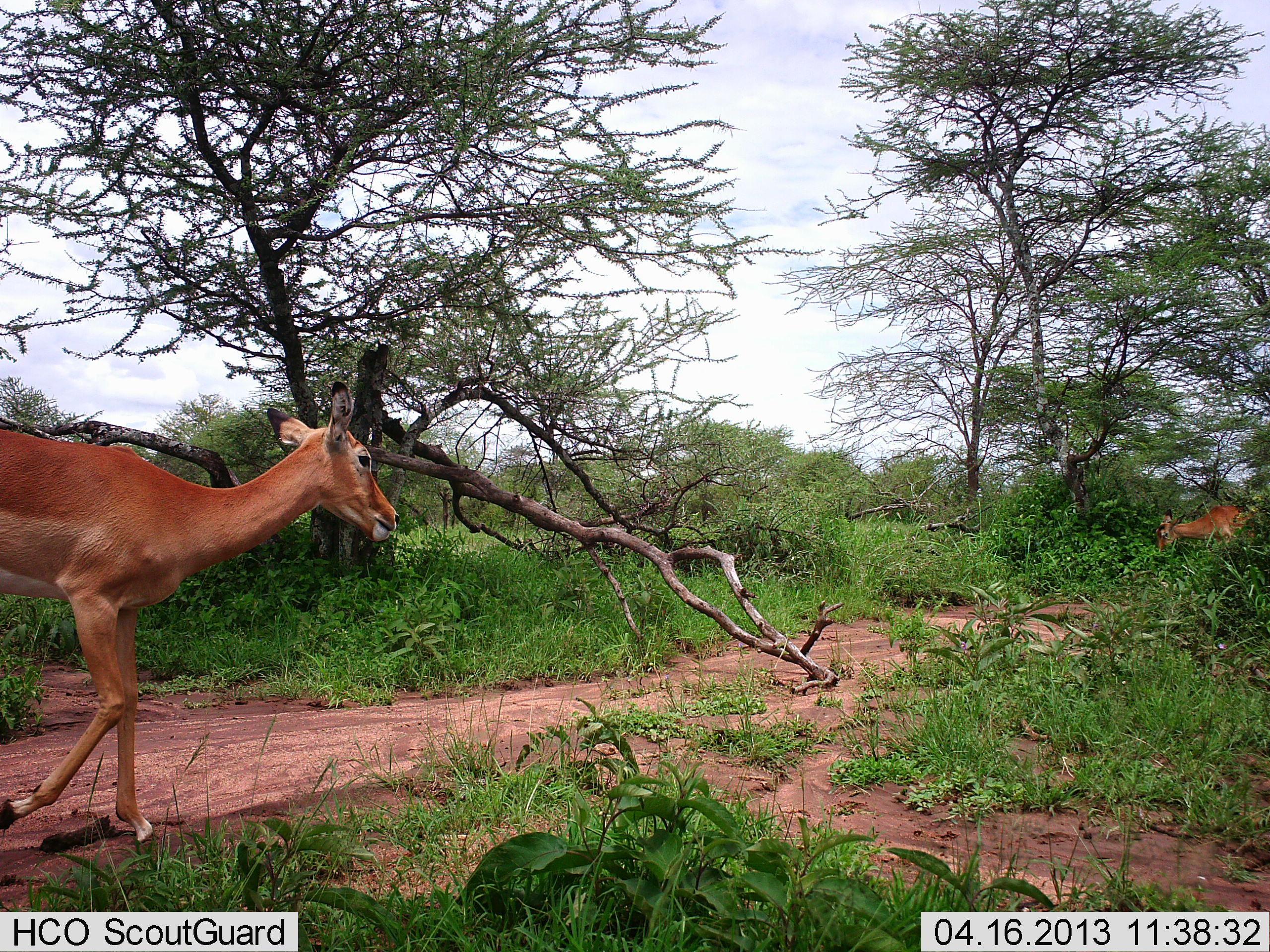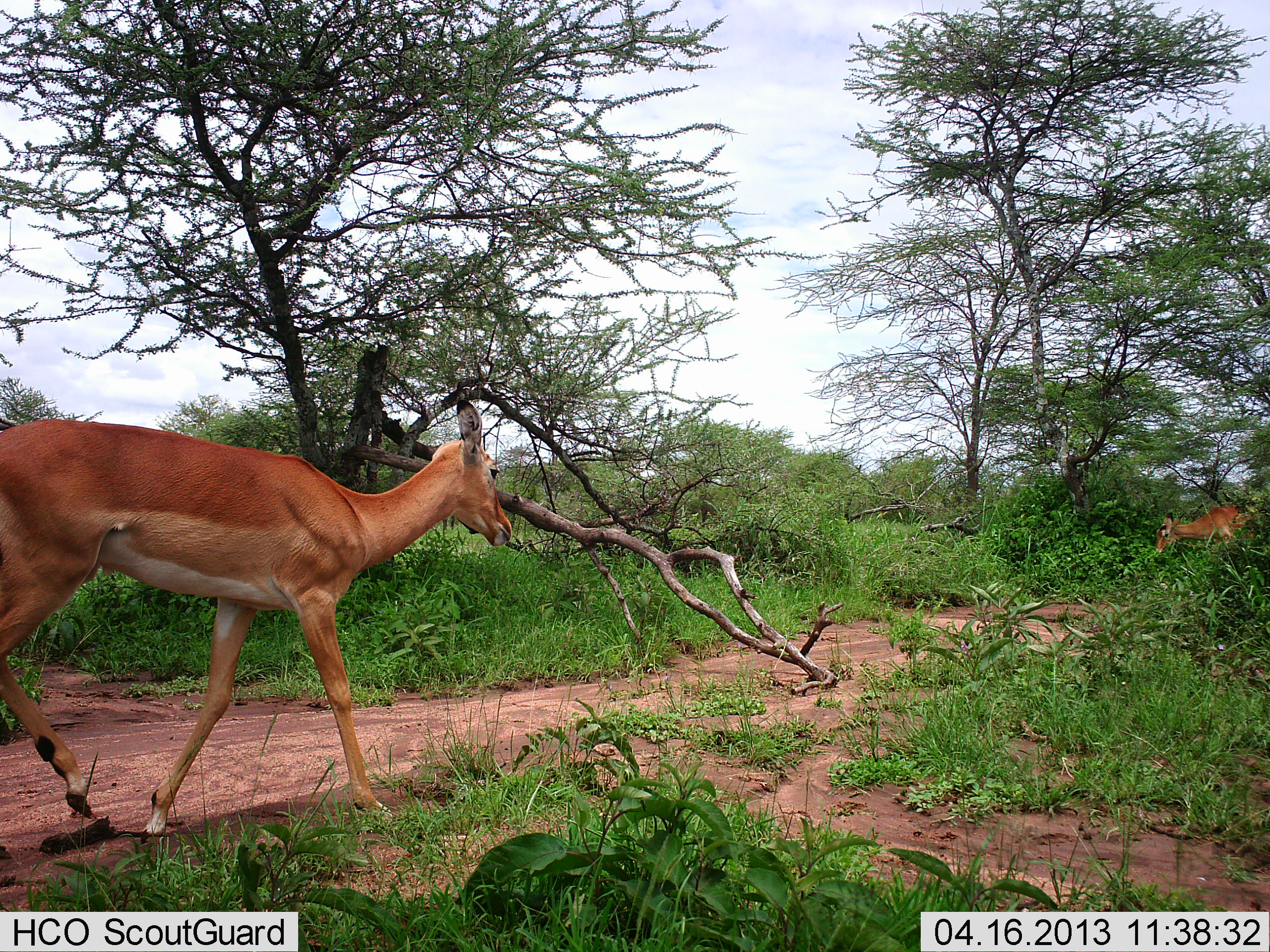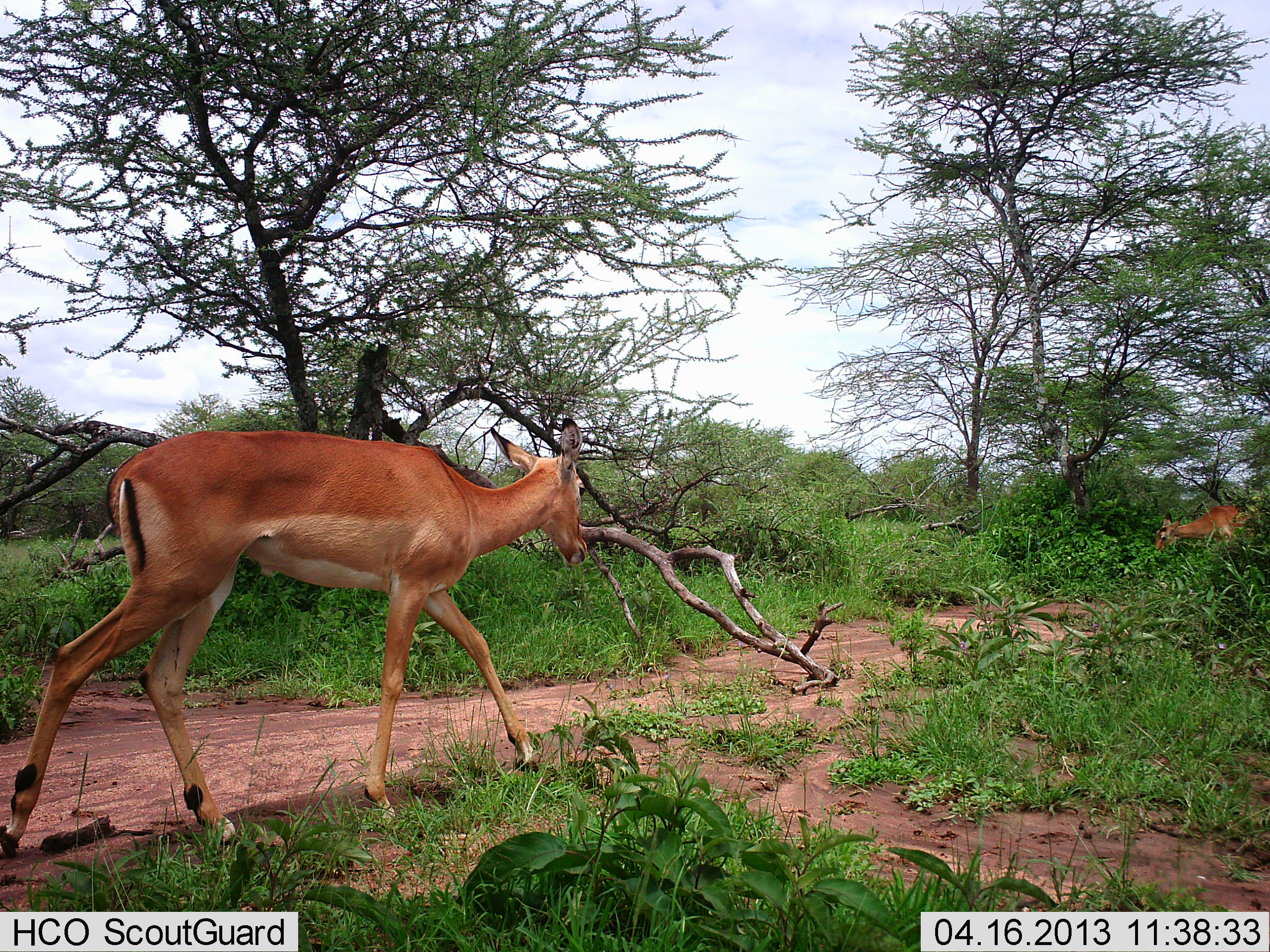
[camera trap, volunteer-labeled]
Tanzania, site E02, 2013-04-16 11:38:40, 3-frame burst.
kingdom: Animalia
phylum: Chordata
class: Mammalia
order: Artiodactyla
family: Bovidae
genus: Aepyceros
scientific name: Aepyceros melampus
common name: impala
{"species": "impala (Aepyceros melampus)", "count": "2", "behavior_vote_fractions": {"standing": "30%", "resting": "0%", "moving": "100%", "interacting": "0%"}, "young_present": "10%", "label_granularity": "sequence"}